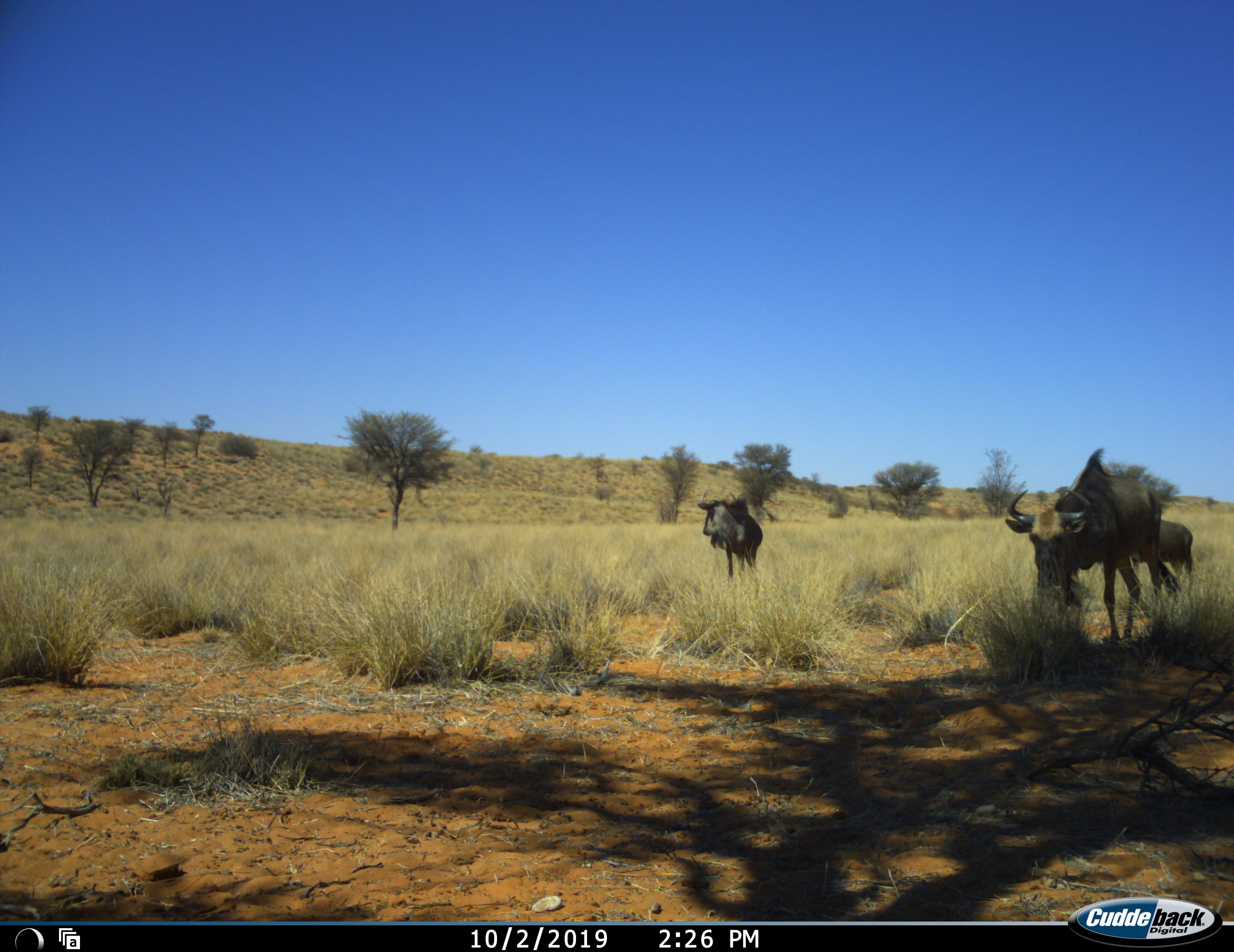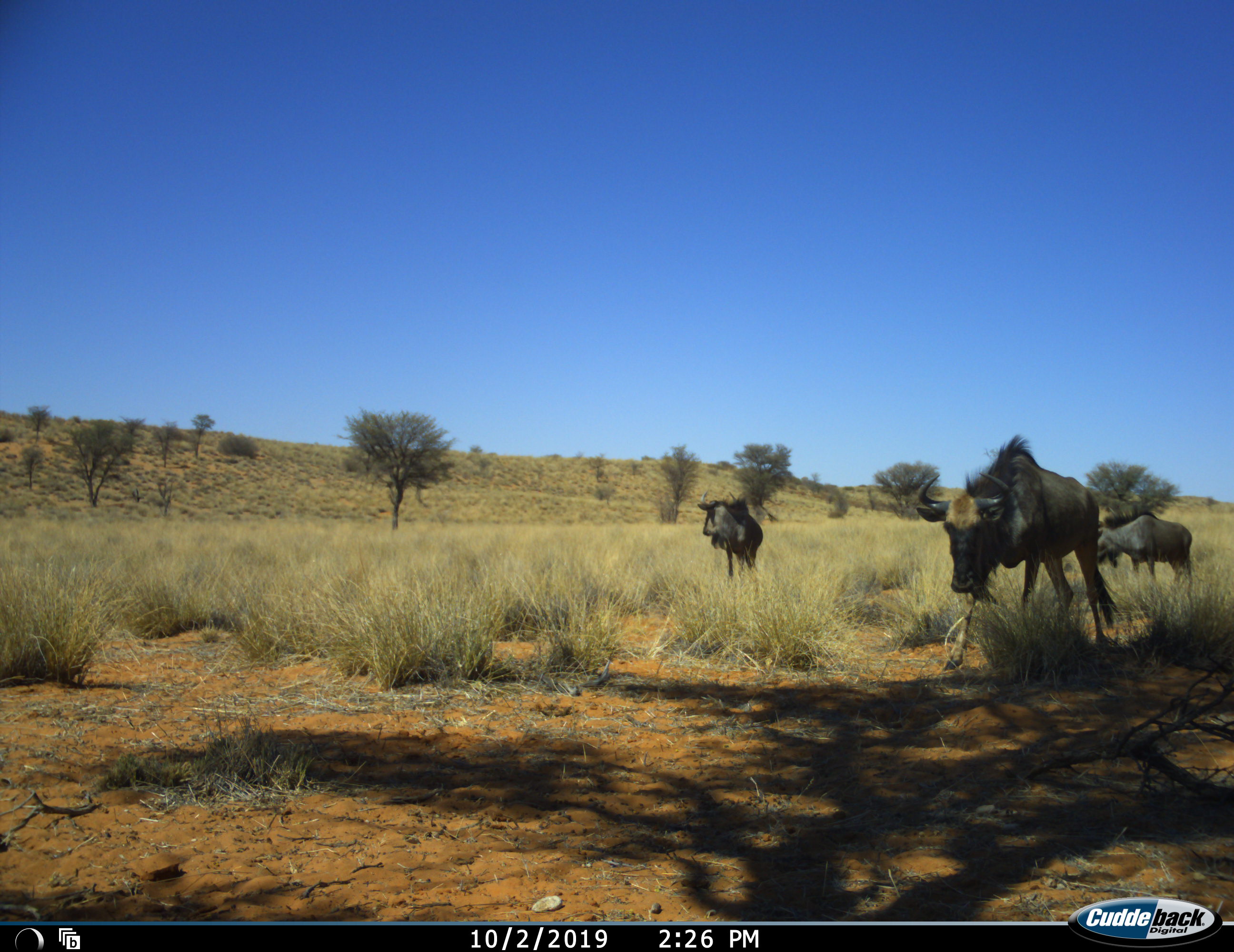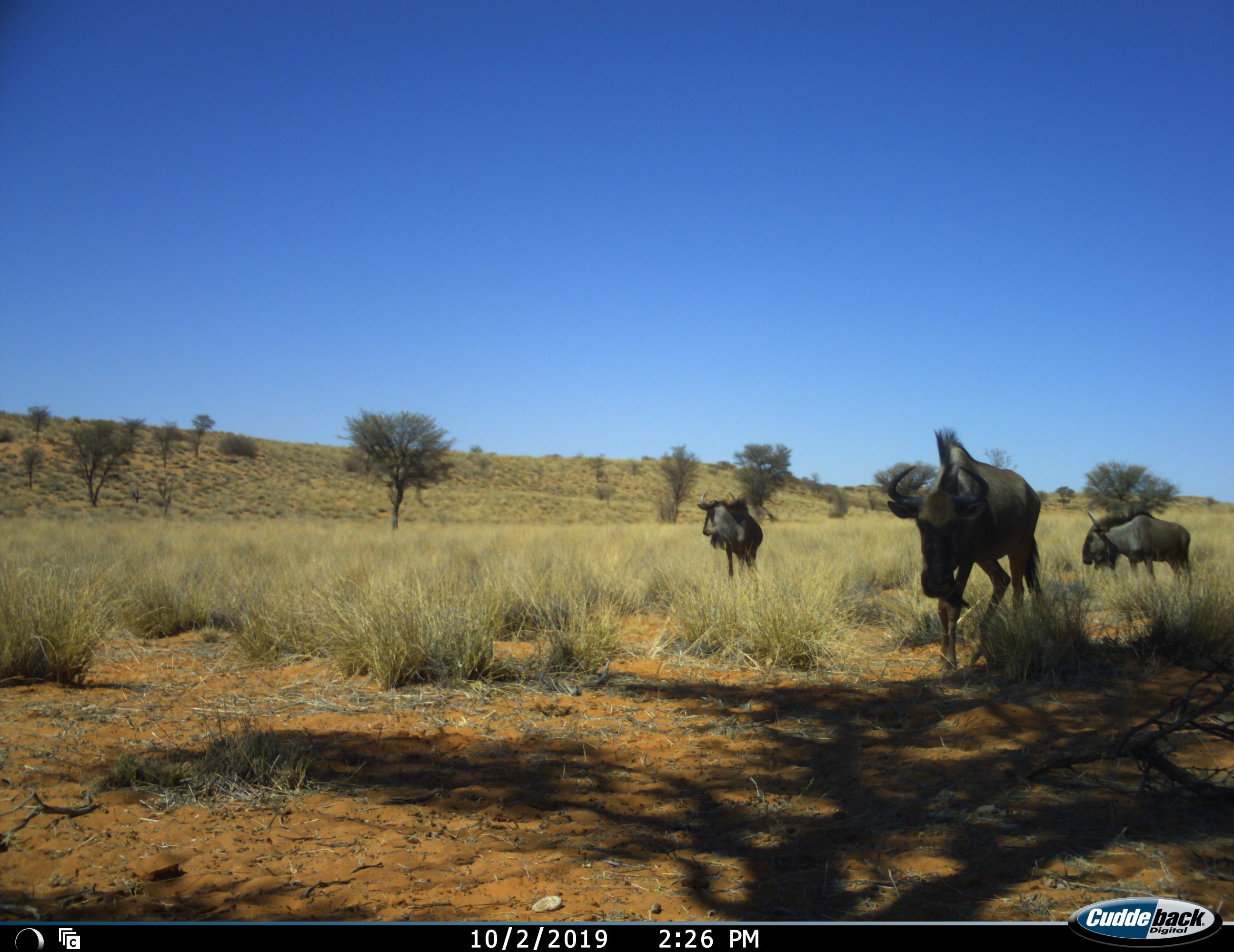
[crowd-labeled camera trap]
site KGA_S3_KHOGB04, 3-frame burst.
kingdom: Animalia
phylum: Chordata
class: Mammalia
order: Artiodactyla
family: Bovidae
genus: Connochaetes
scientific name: Connochaetes taurinus taurinus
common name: blue wildebeest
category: wildebeestblue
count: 3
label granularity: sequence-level